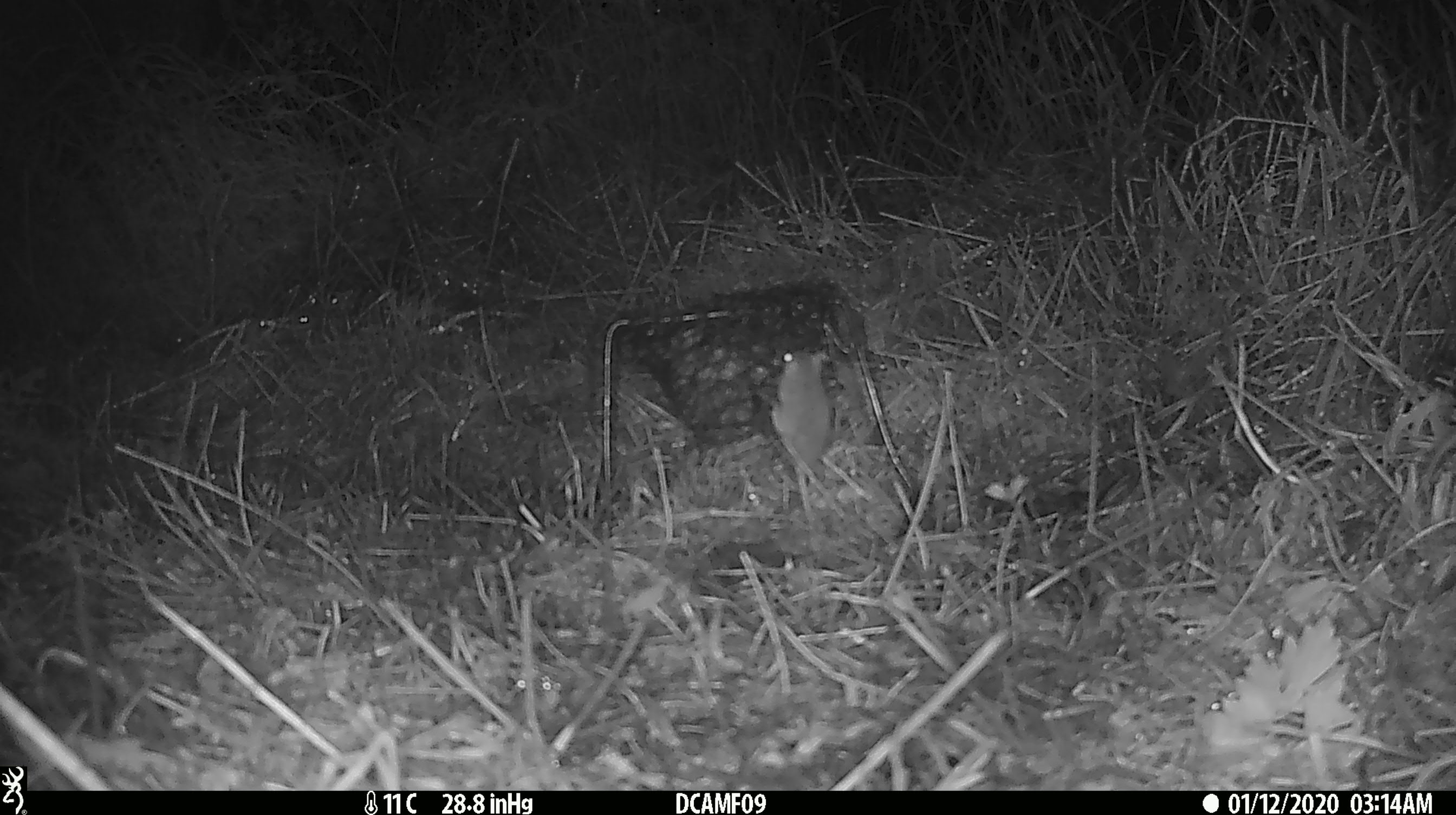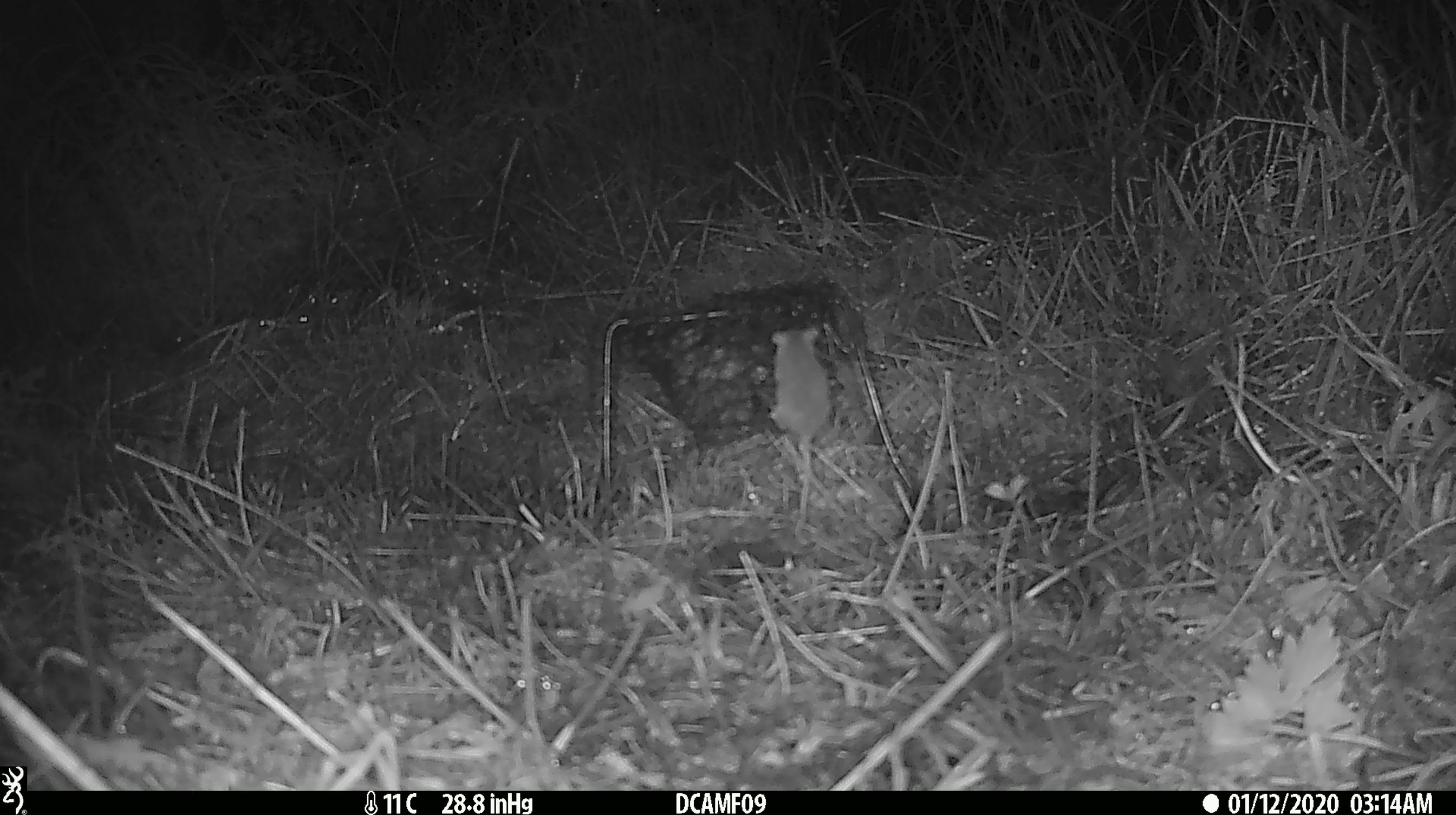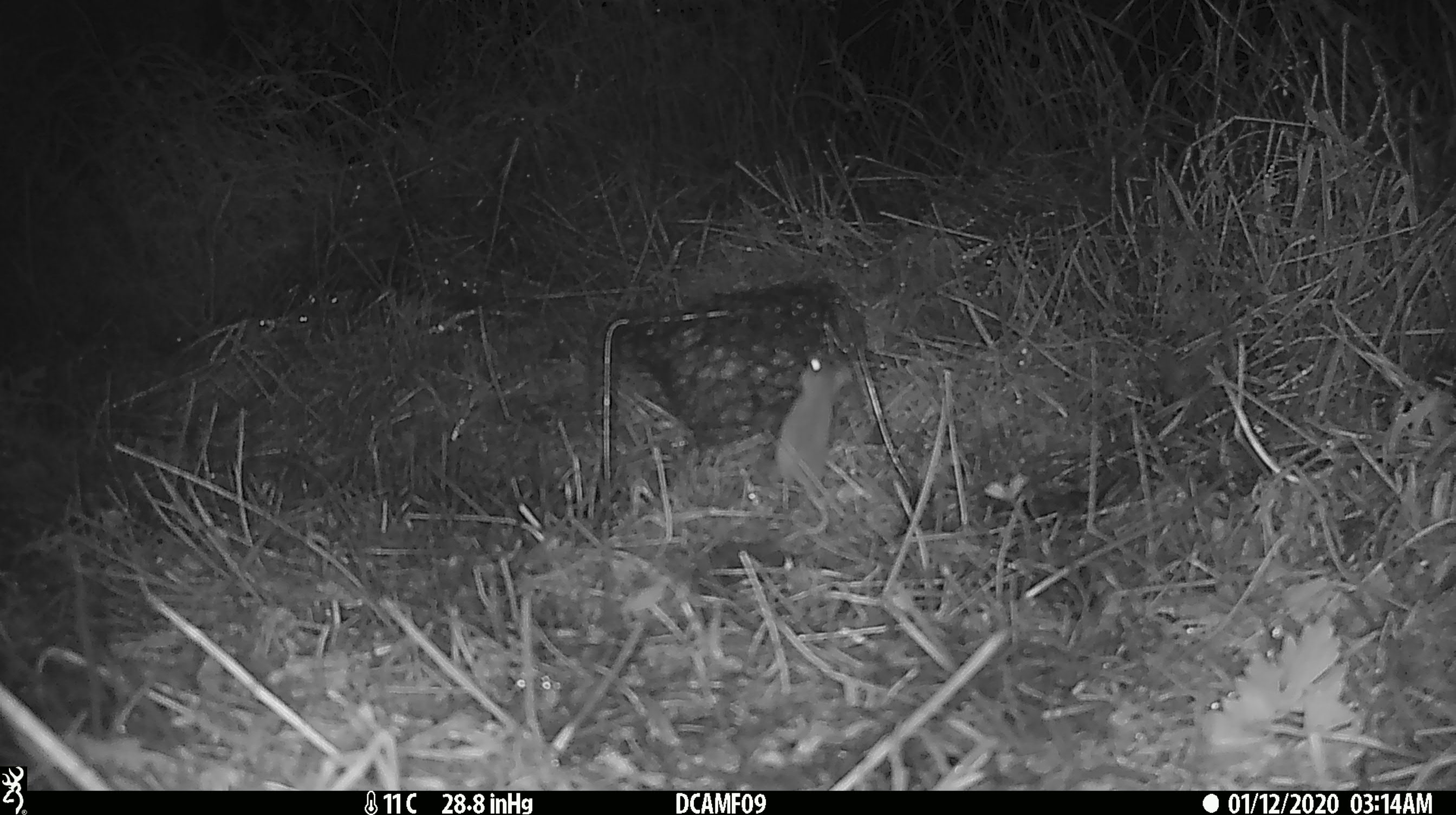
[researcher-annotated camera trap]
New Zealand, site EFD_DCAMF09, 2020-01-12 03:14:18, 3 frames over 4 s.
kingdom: Animalia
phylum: Chordata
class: Mammalia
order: Rodentia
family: Muridae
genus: Mus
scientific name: Mus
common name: mouse